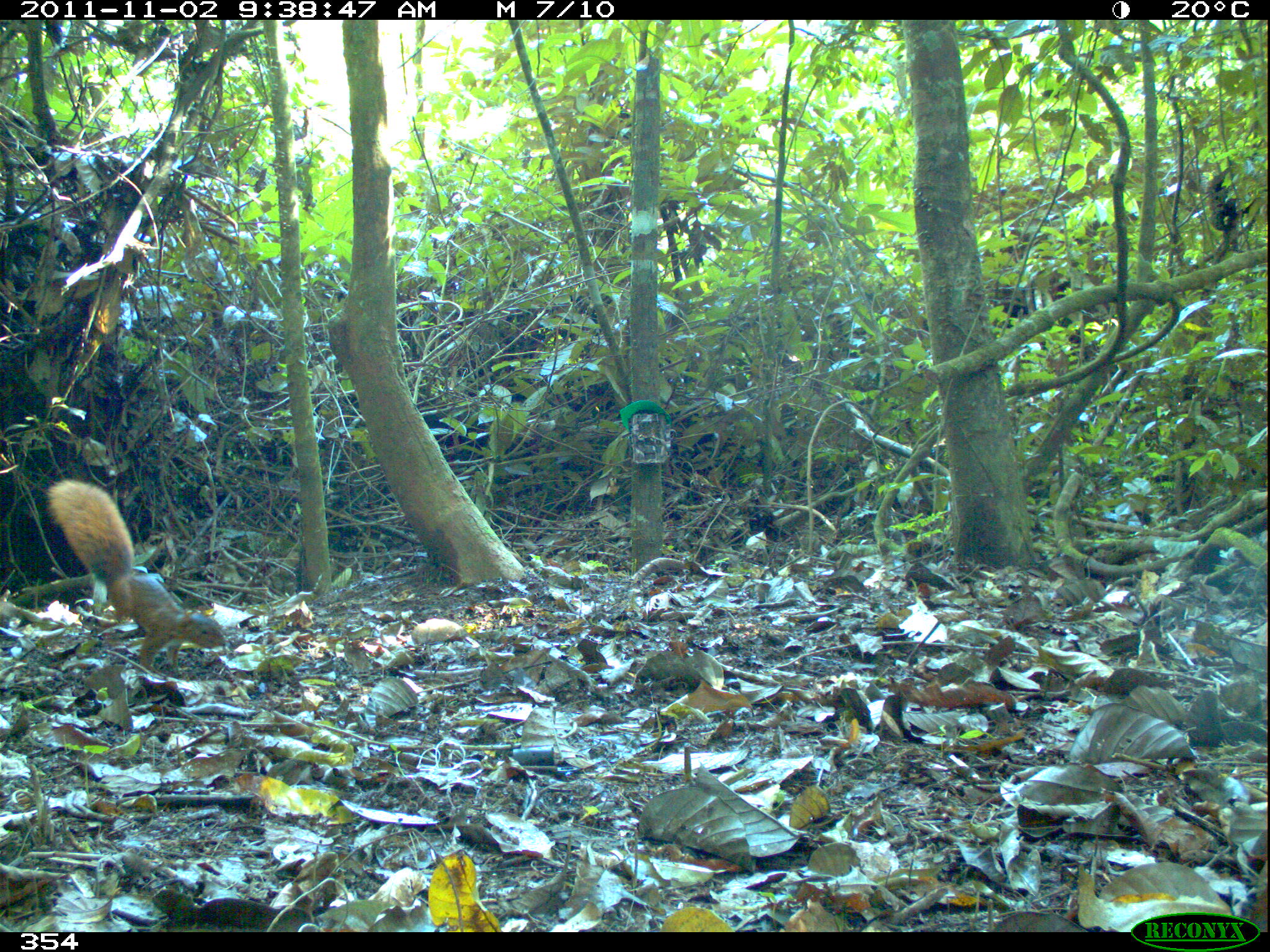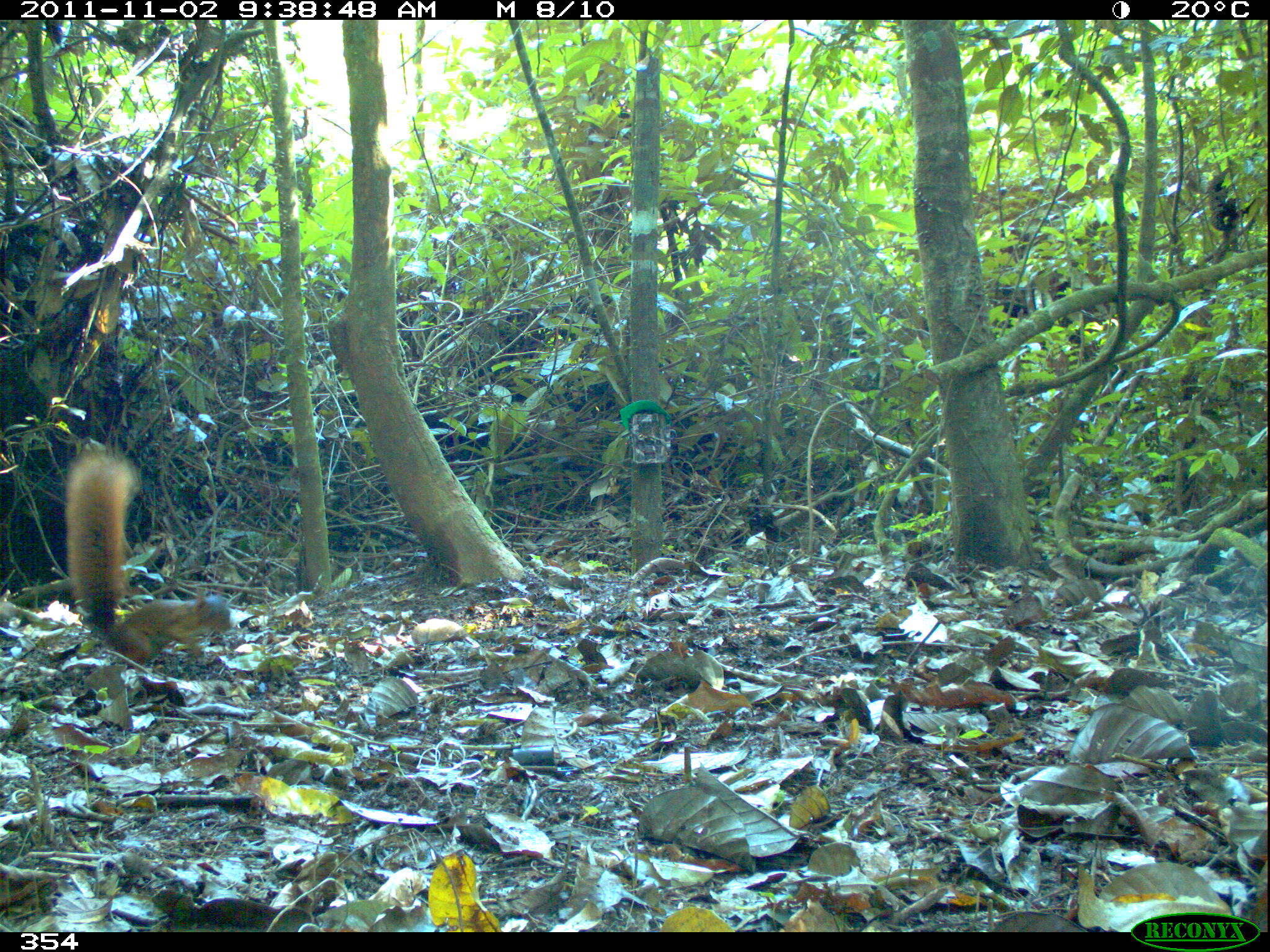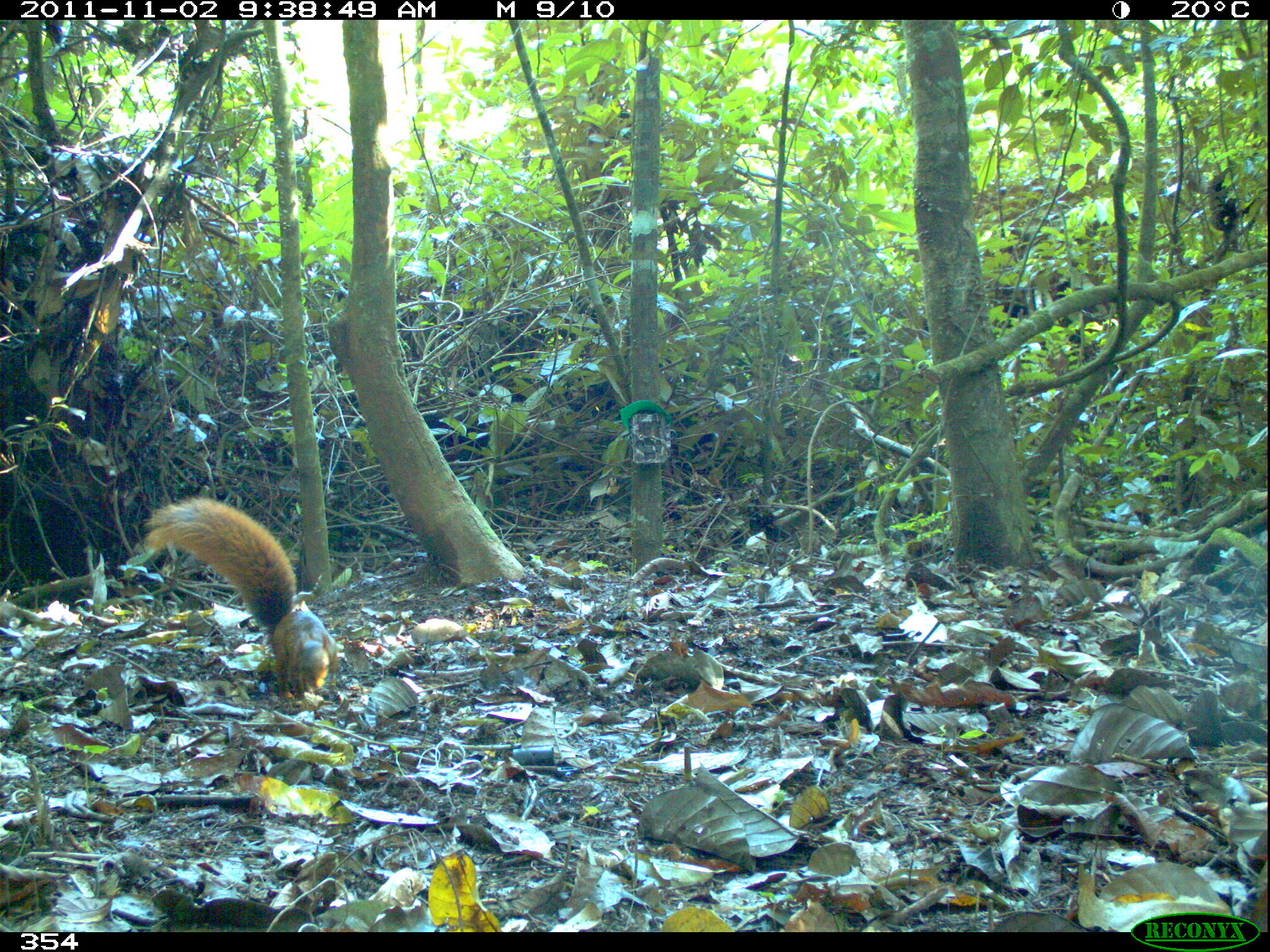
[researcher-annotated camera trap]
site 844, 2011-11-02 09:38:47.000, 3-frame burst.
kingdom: Animalia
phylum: Chordata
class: Mammalia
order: Rodentia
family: Sciuridae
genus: Sciurus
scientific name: Sciurus spadiceus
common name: southern amazon red squirrel